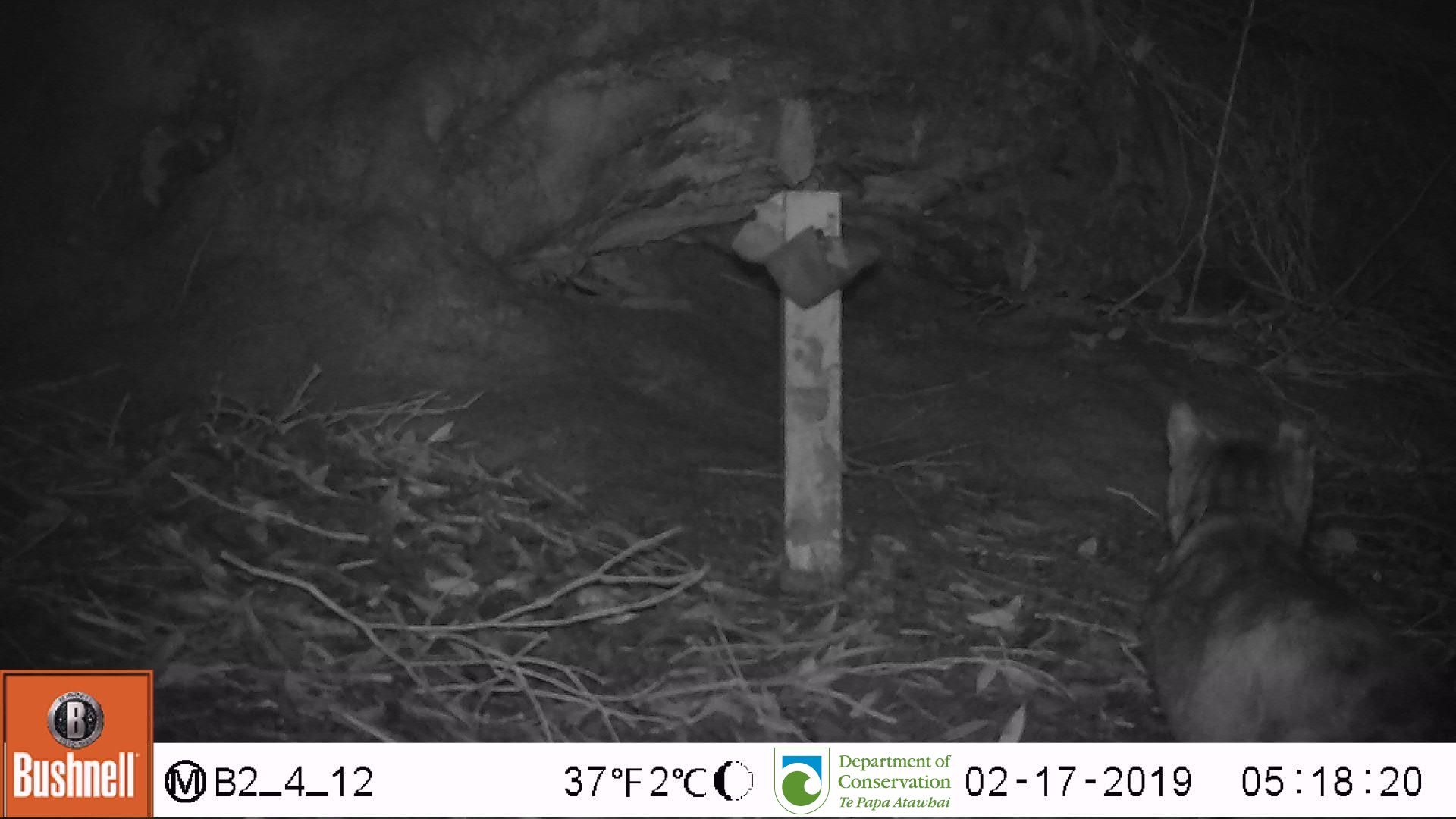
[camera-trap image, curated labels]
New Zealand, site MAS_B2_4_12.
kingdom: Animalia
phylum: Chordata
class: Mammalia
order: Carnivora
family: Felidae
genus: Felis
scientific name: Felis catus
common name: domestic cat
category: cat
Cat (domestic cat) (Felis catus).